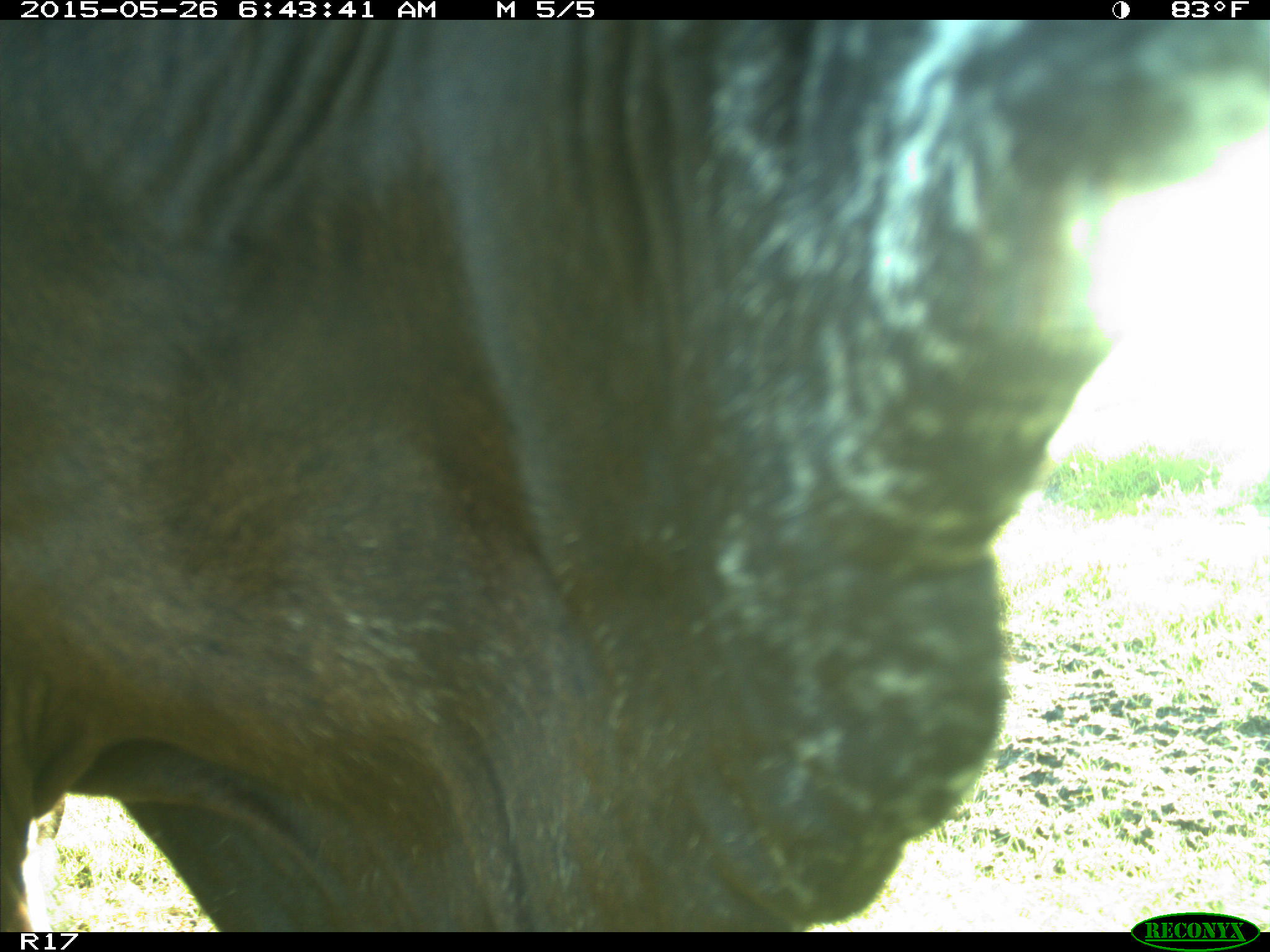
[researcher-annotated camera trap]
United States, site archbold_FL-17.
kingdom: Animalia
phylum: Chordata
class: Mammalia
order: Artiodactyla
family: Bovidae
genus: Bos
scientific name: Bos taurus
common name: domestic cow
Bos taurus (domestic cow).